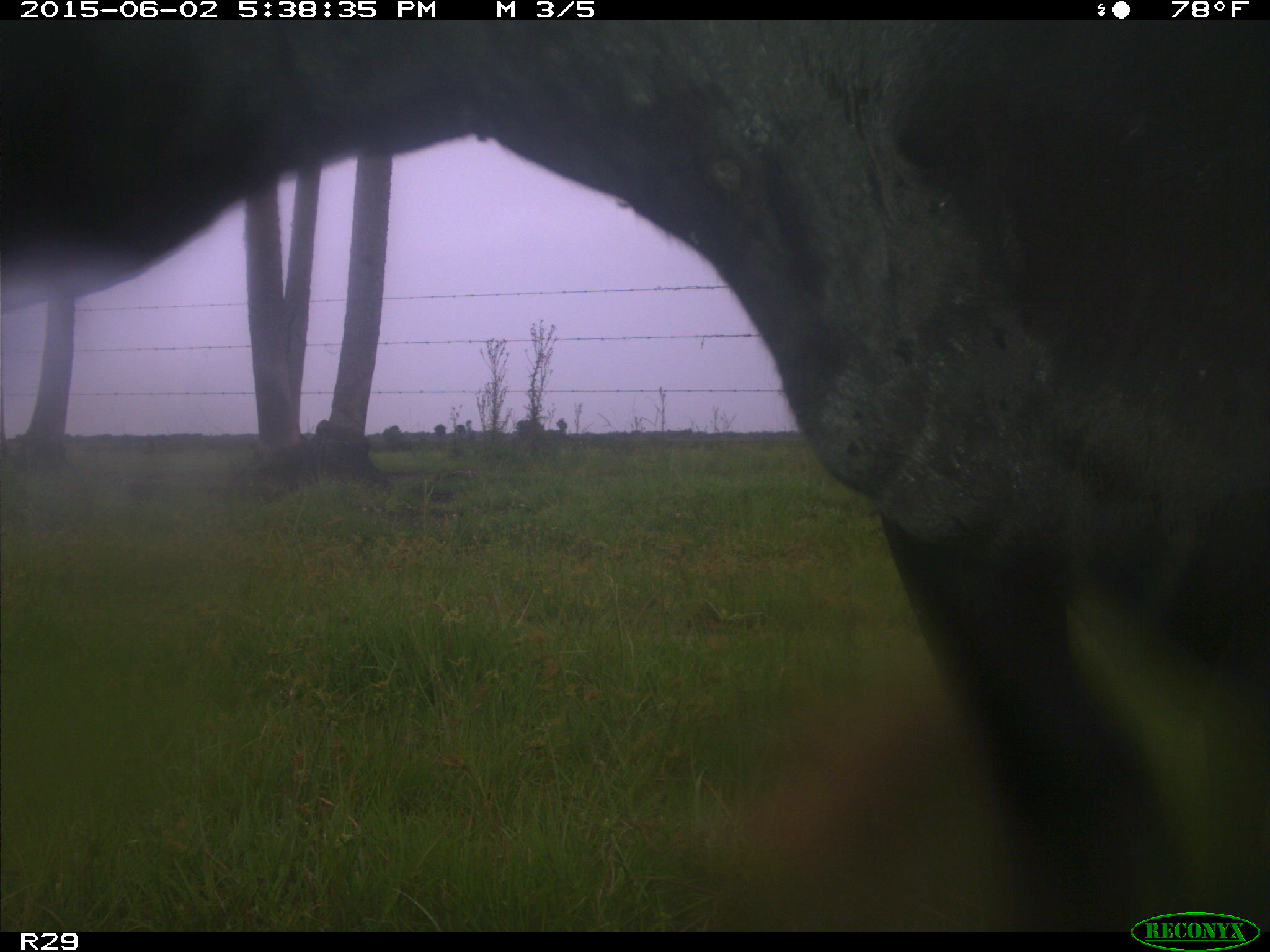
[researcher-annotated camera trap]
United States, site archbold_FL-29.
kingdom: Animalia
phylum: Chordata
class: Mammalia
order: Artiodactyla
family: Bovidae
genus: Bos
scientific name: Bos taurus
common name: domestic cow